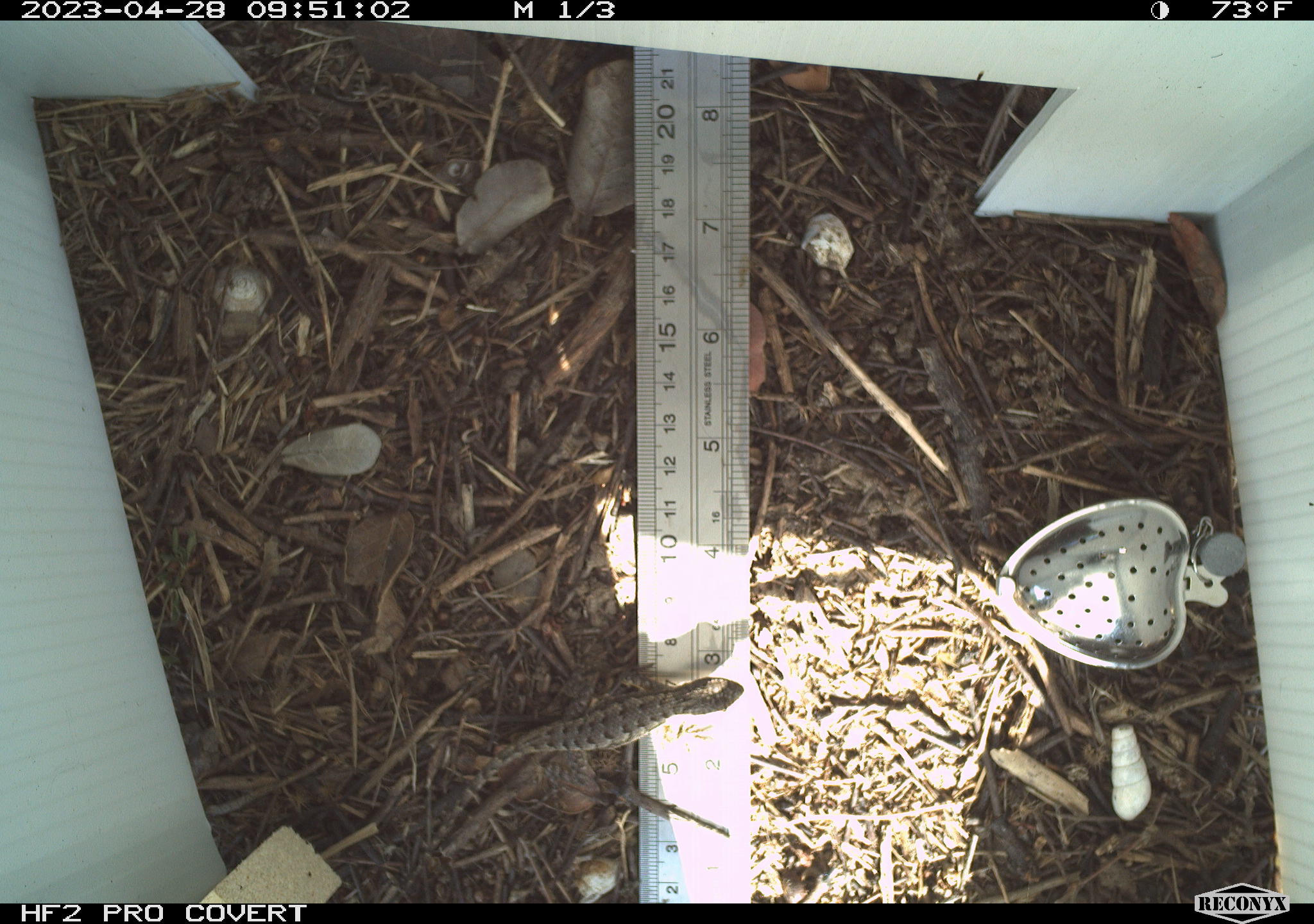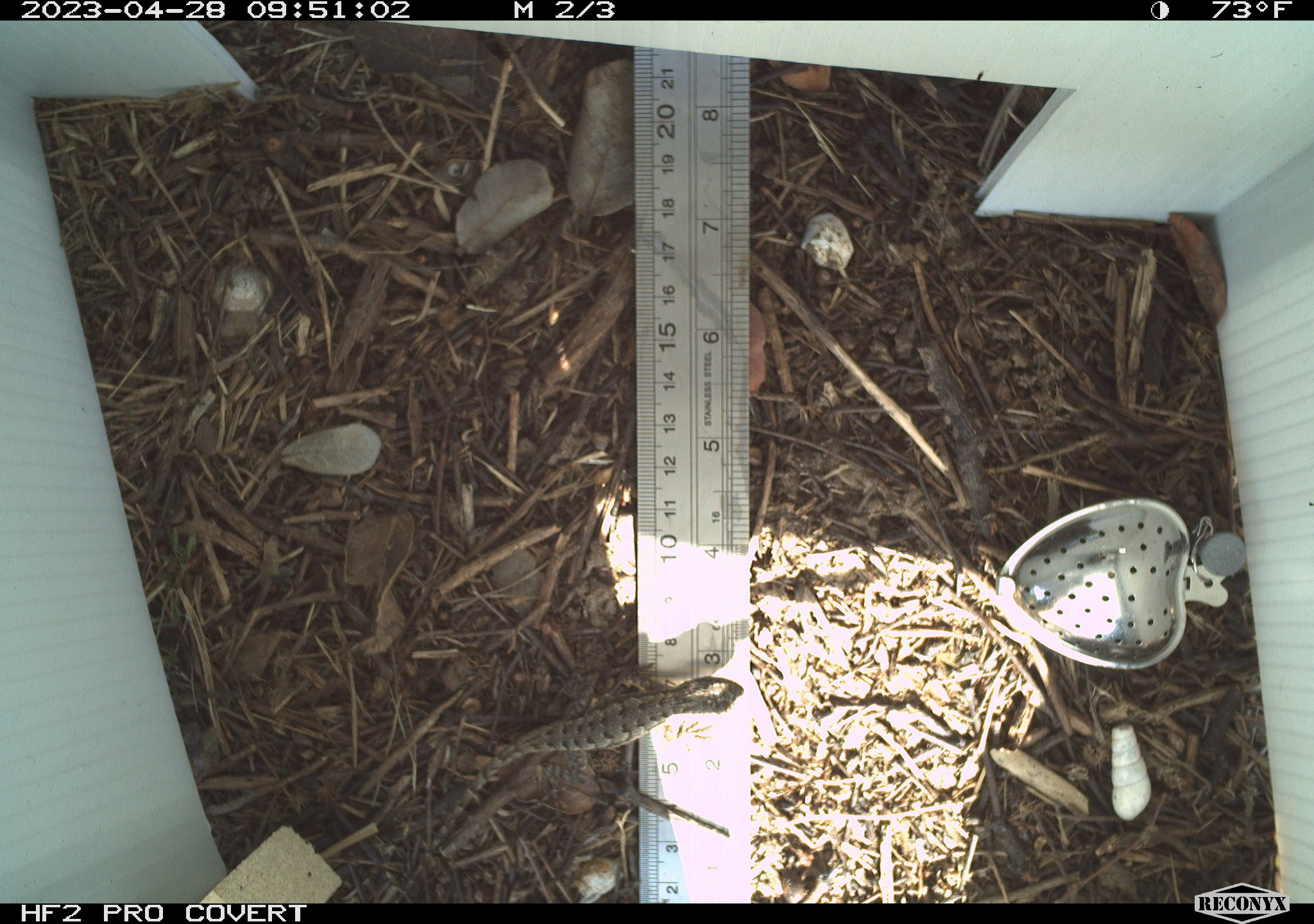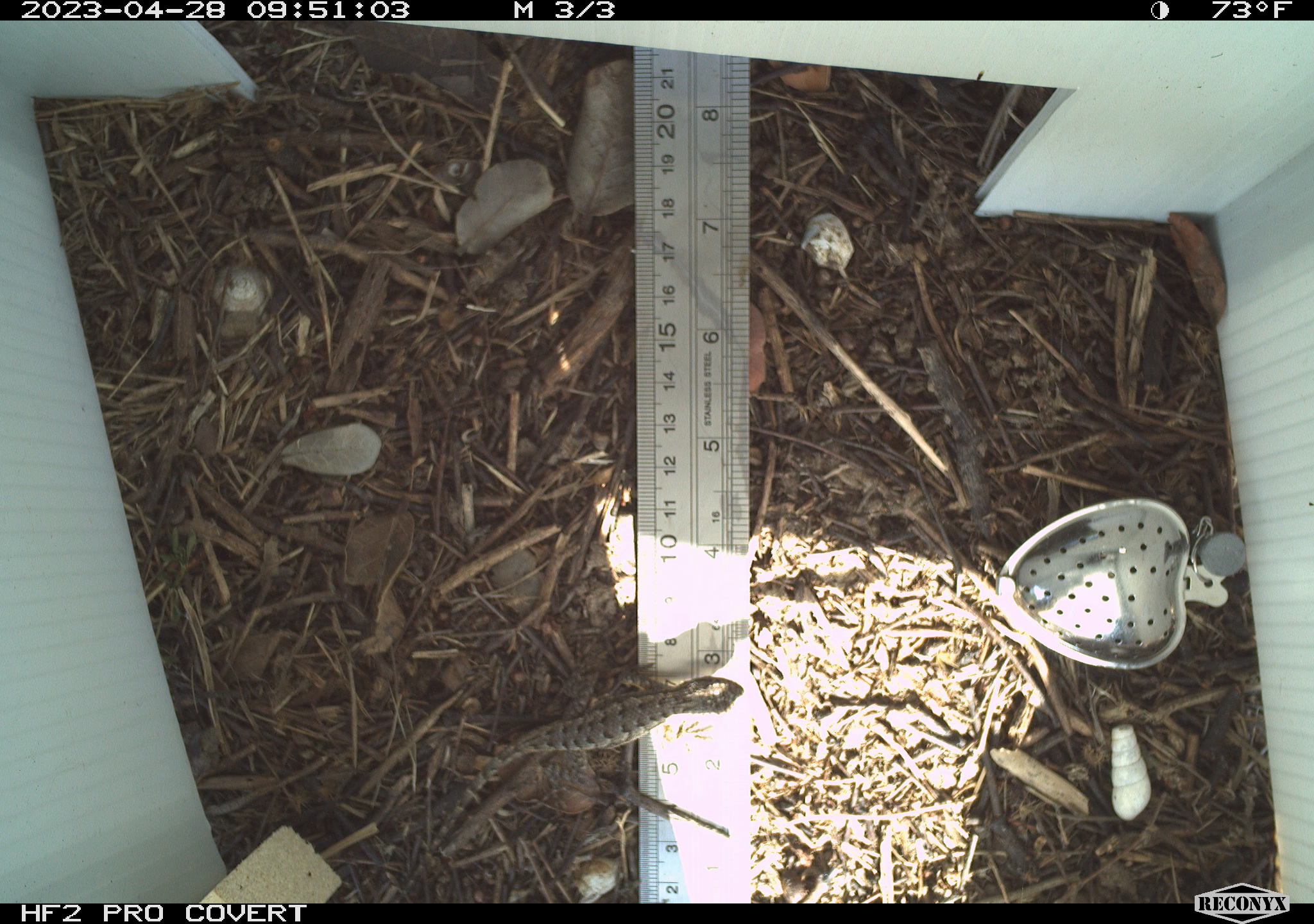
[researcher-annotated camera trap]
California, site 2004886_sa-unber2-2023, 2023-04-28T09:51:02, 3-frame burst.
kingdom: Animalia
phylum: Chordata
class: Reptilia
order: Squamata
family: Phrynosomatidae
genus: Sceloporus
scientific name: Sceloporus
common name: spiny lizards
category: sceloporus species